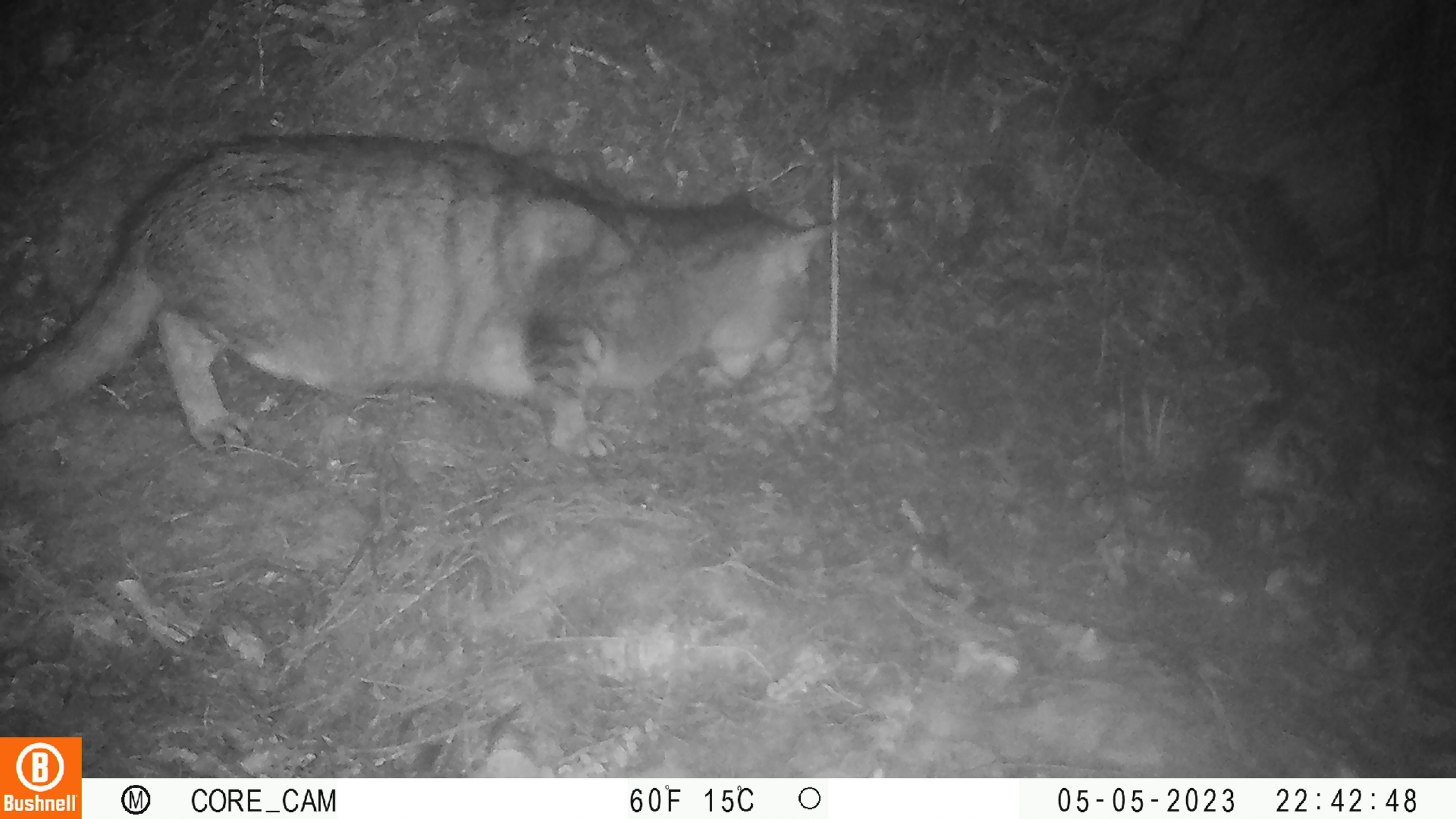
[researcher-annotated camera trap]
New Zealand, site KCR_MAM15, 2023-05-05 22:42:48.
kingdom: Animalia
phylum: Chordata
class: Mammalia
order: Carnivora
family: Felidae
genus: Felis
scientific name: Felis catus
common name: domestic cat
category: cat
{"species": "cat (domestic cat) (Felis catus)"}